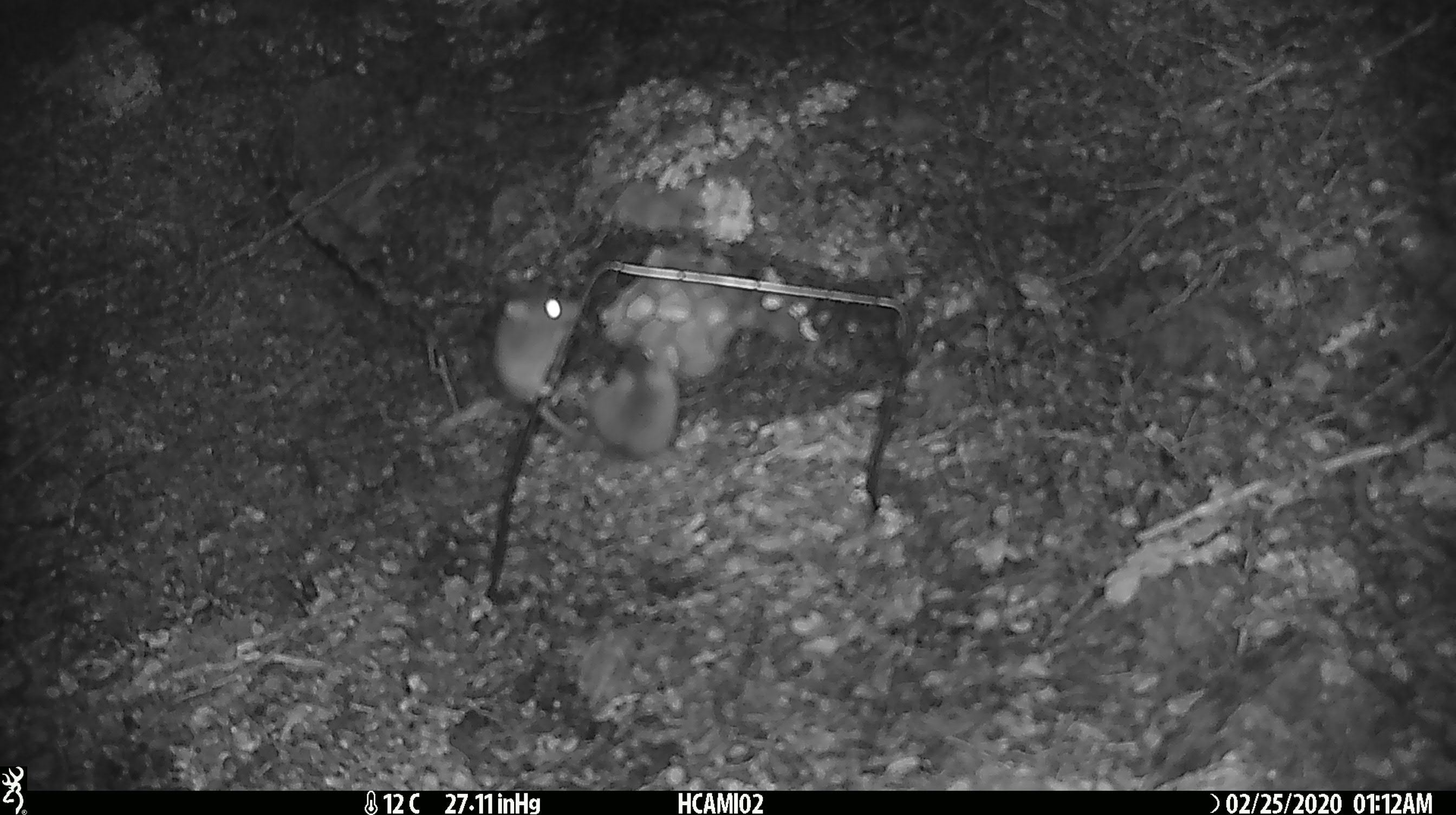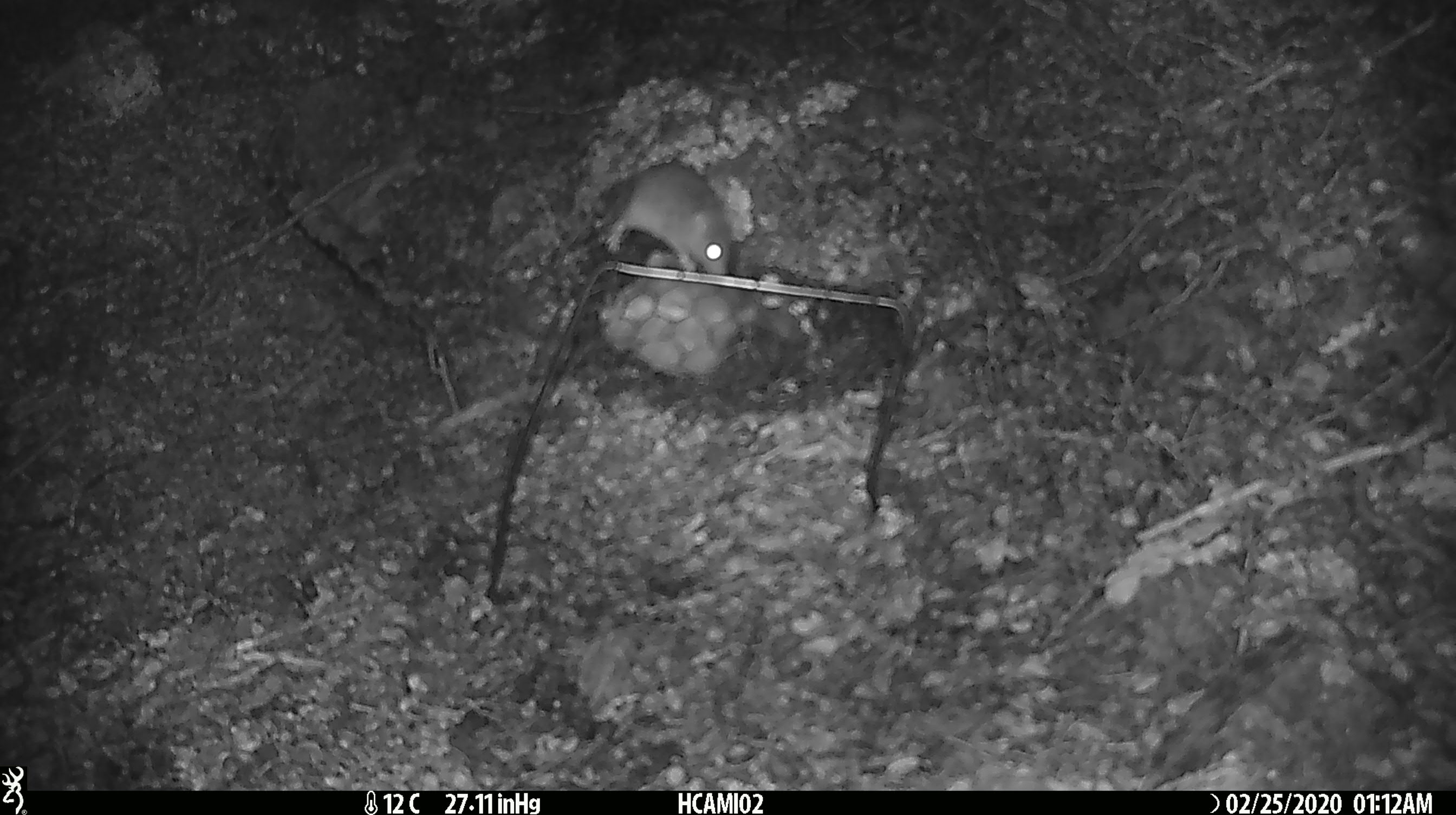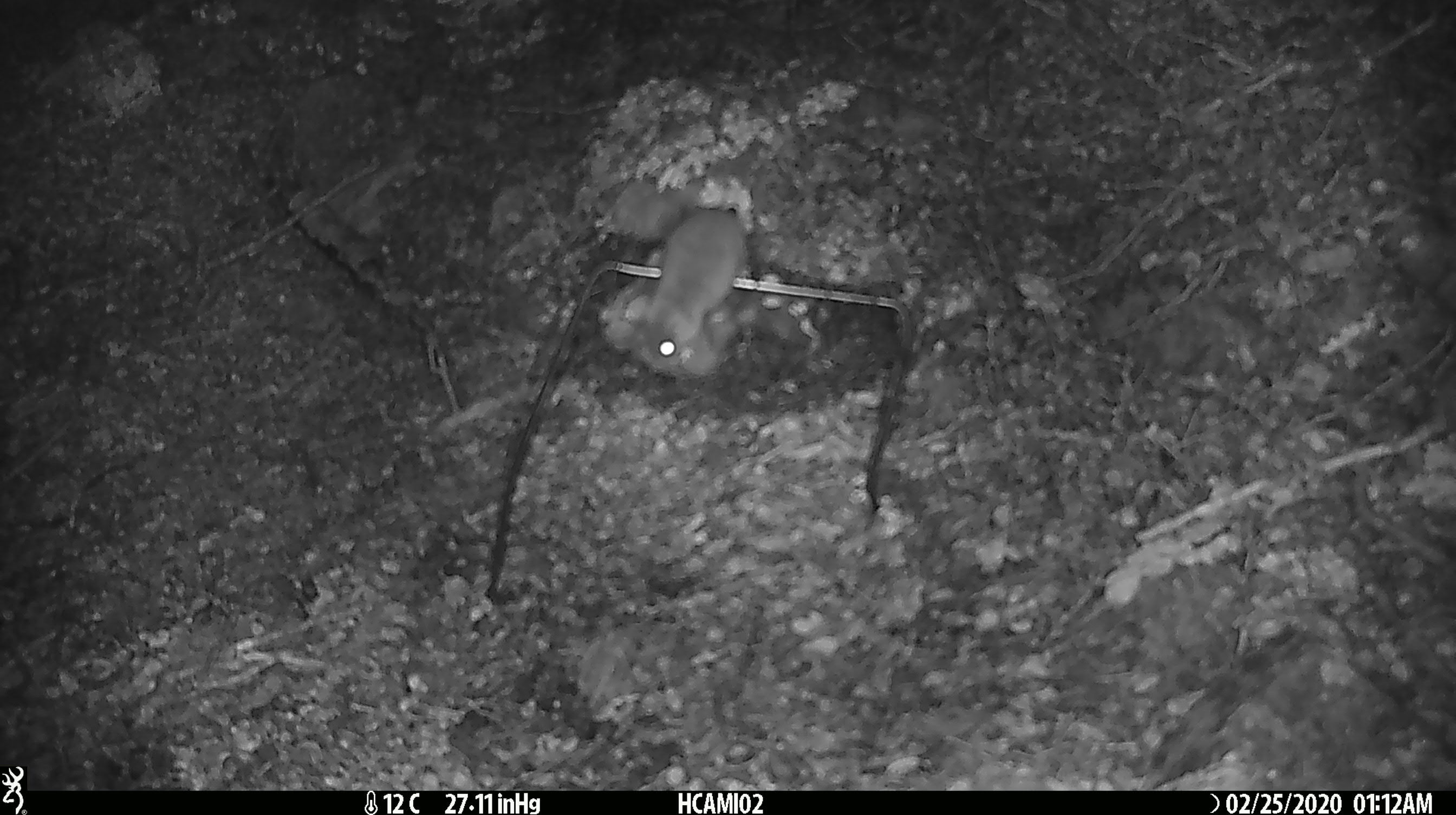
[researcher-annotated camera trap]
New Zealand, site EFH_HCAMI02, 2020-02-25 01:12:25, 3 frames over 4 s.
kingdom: Animalia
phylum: Chordata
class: Mammalia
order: Rodentia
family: Muridae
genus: Mus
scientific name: Mus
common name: mouse